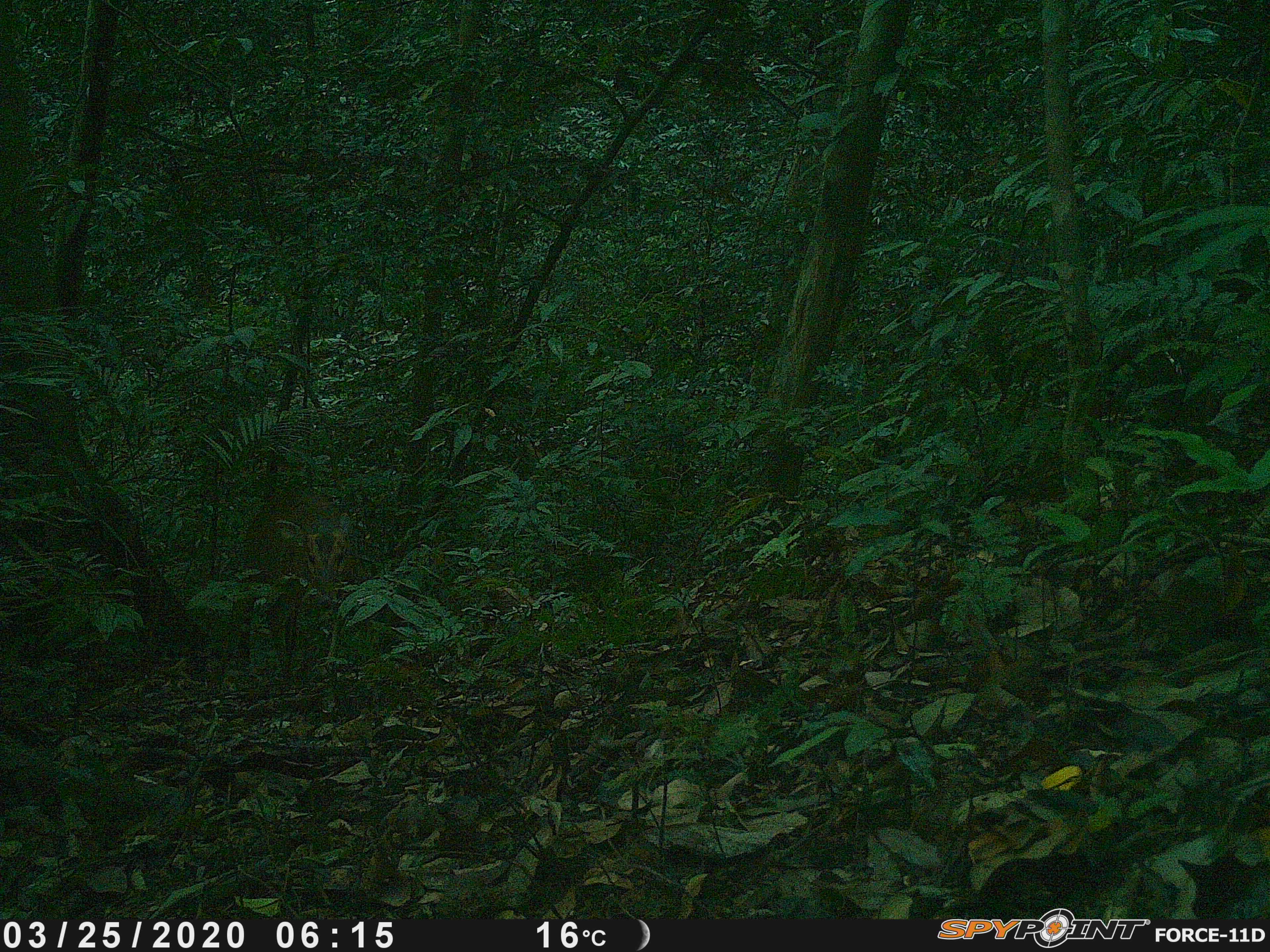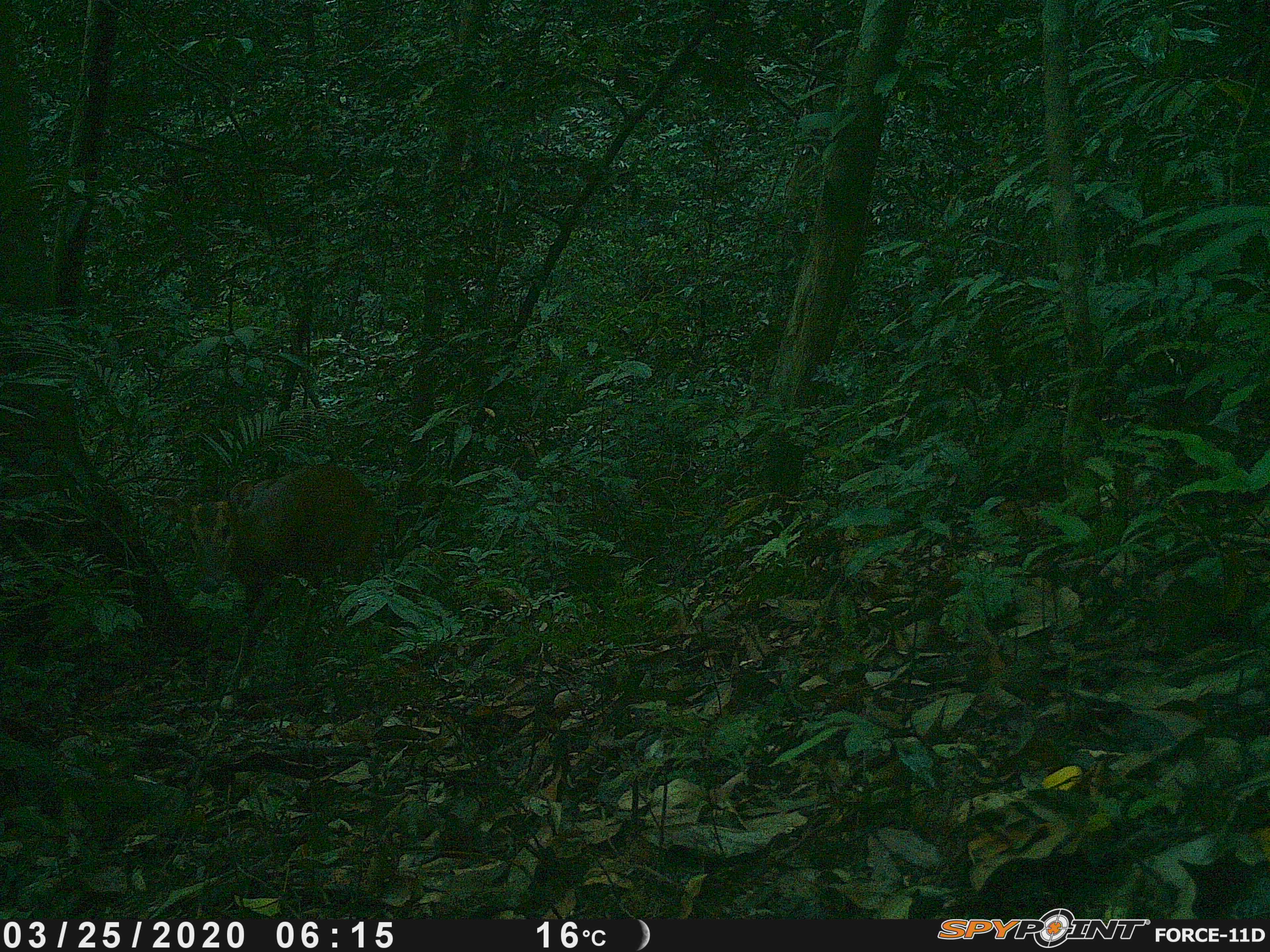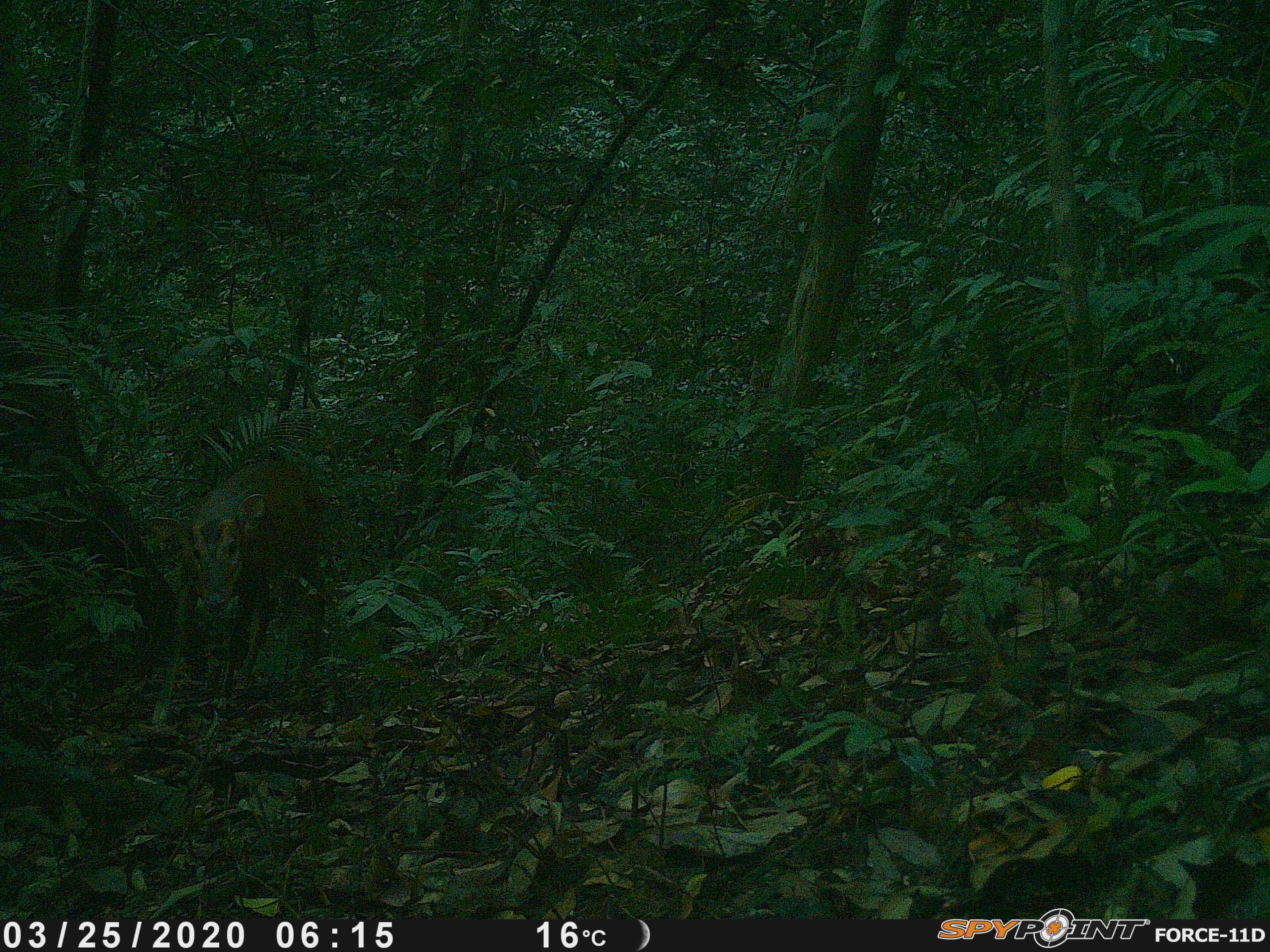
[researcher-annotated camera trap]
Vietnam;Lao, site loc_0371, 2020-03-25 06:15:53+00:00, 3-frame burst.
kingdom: Animalia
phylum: Chordata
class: Mammalia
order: Artiodactyla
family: Cervidae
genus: Muntiacus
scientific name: Muntiacus vuquangensis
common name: large-antlered muntjac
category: large antlered muntjac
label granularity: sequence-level